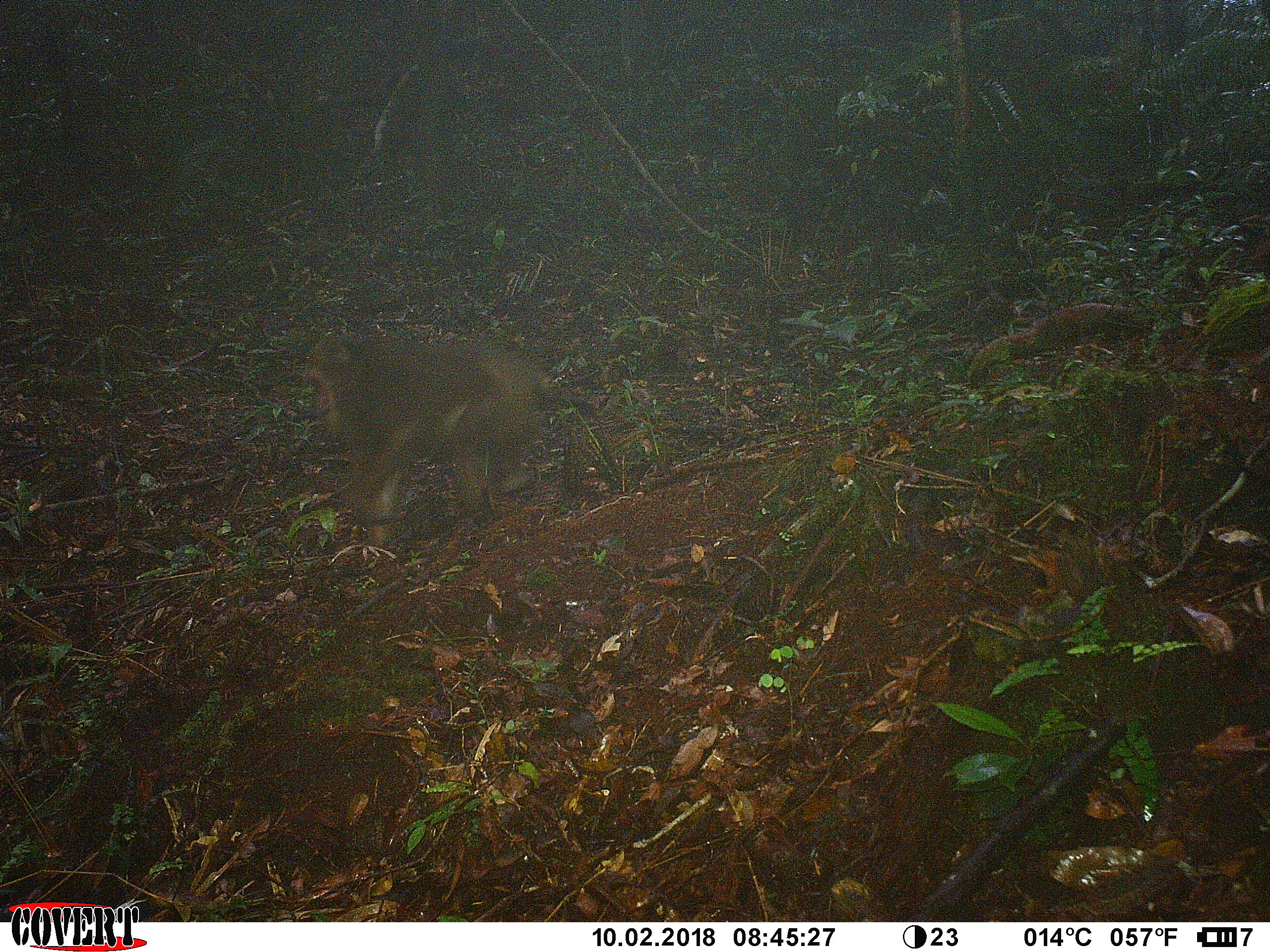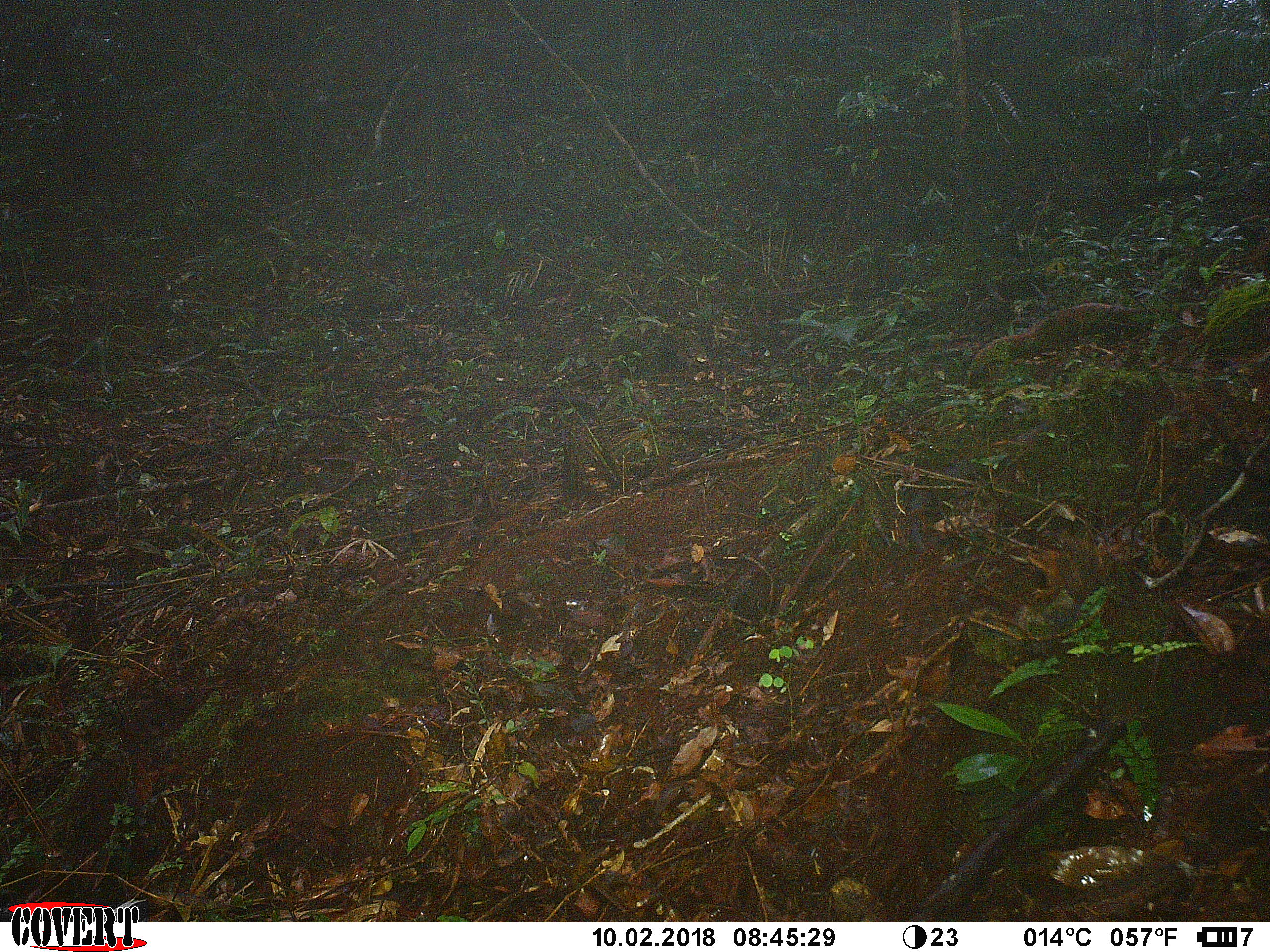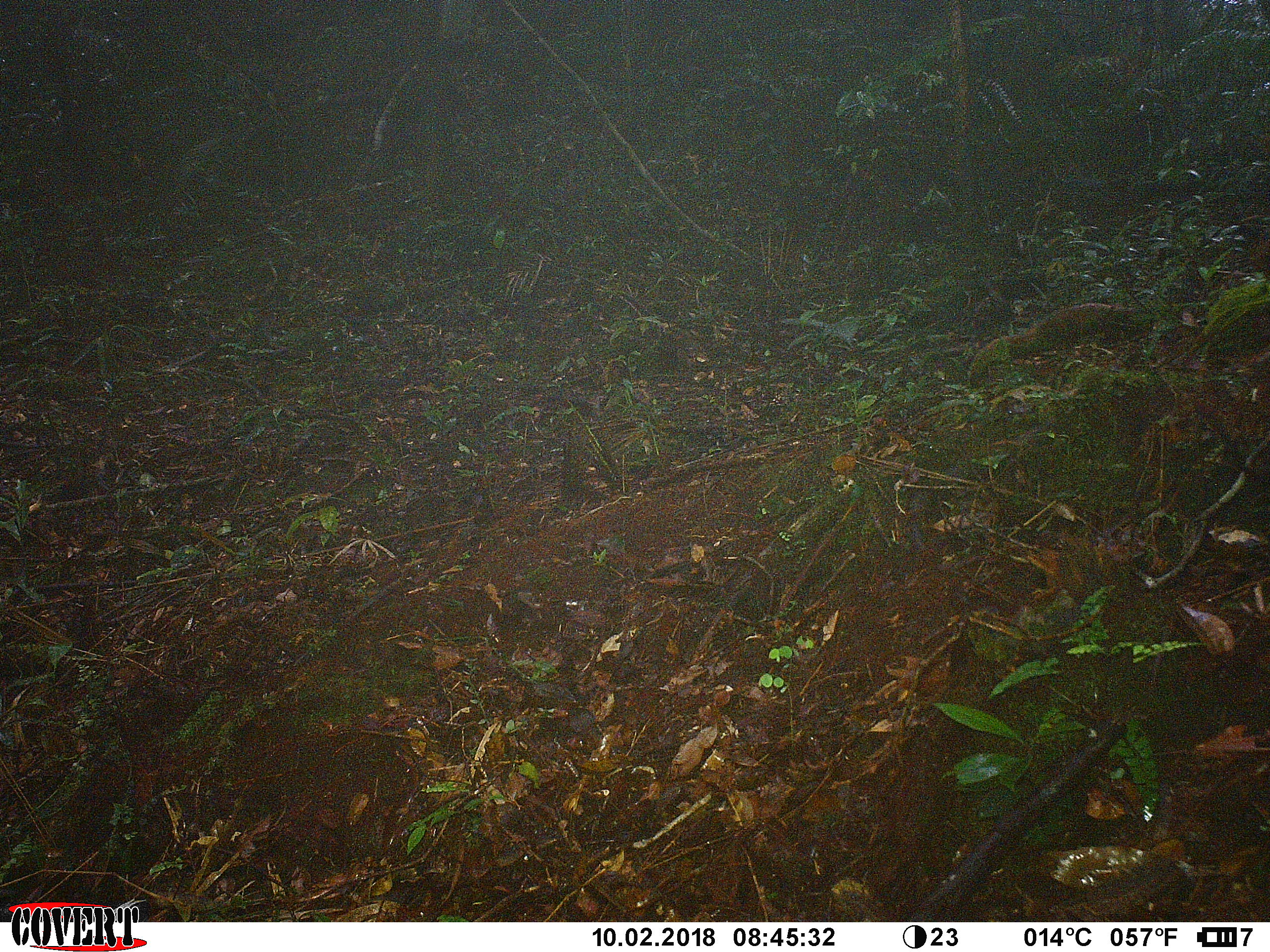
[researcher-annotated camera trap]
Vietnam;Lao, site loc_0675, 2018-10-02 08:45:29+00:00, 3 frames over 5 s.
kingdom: Animalia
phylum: Chordata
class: Mammalia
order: Primates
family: Cercopithecidae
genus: Macaca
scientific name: Macaca arctoides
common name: stump-tailed macaque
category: stump tailed macaque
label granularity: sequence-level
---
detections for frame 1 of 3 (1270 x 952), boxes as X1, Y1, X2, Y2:
stump tailed macaque: 301, 331, 546, 542